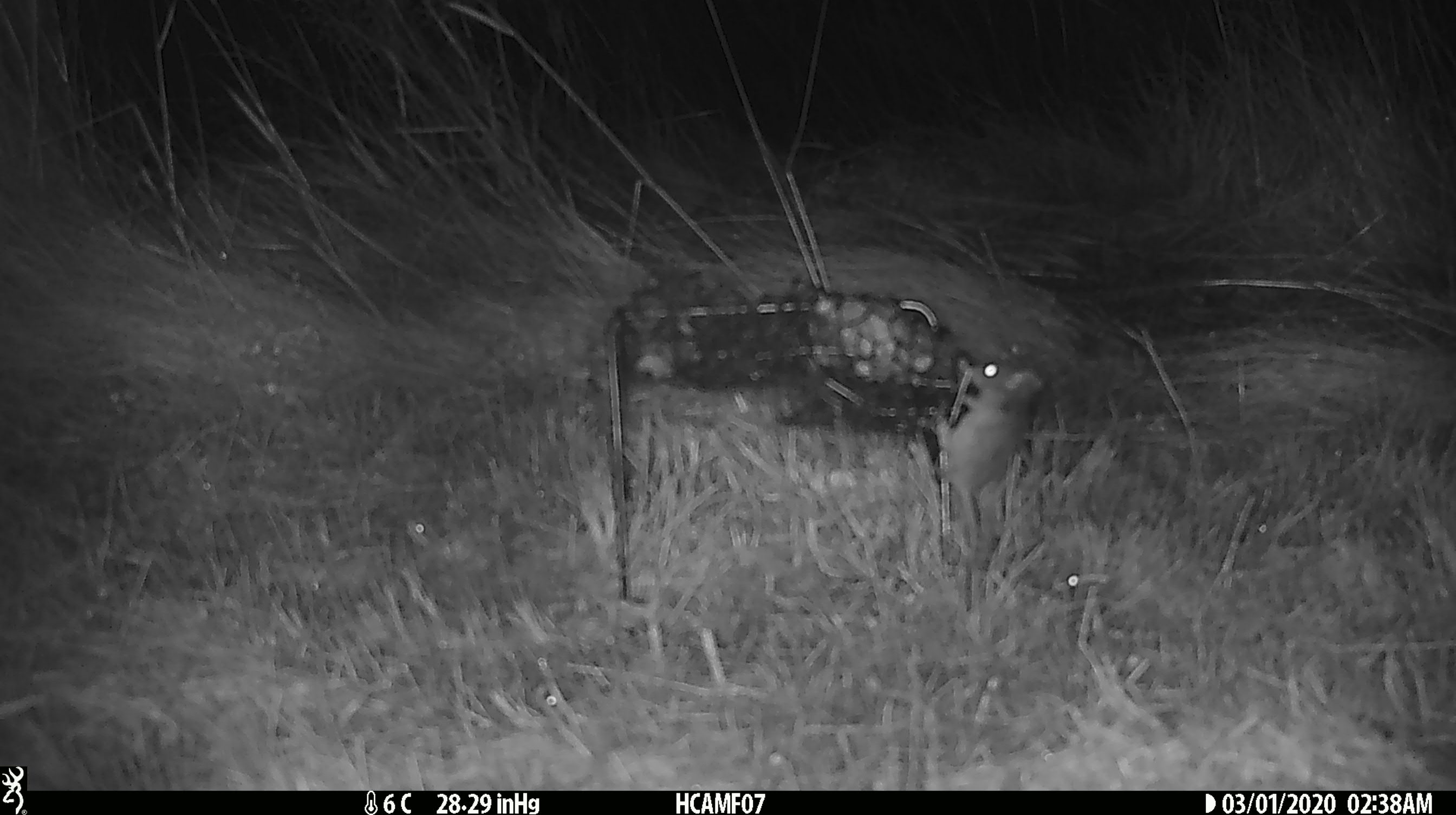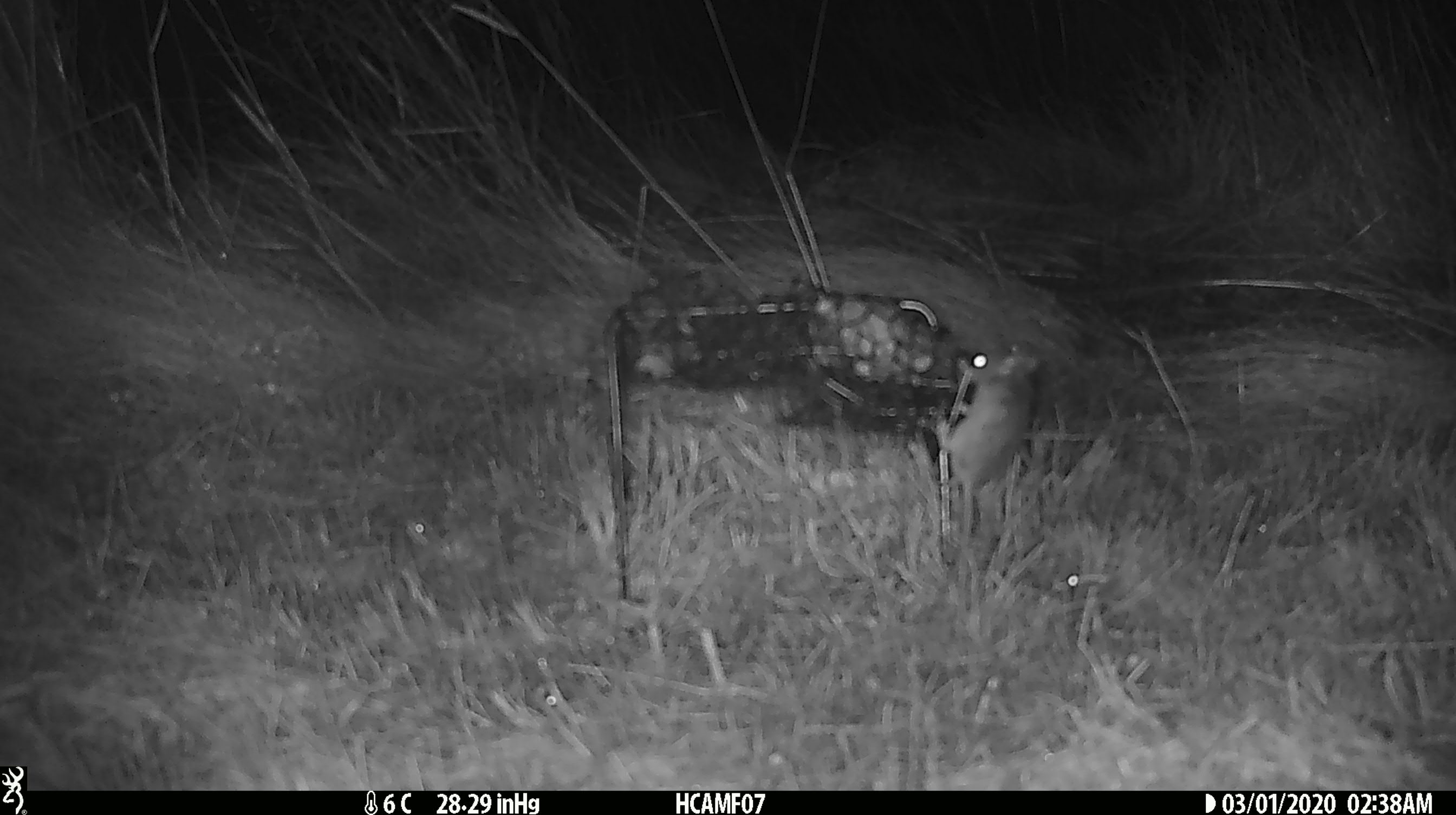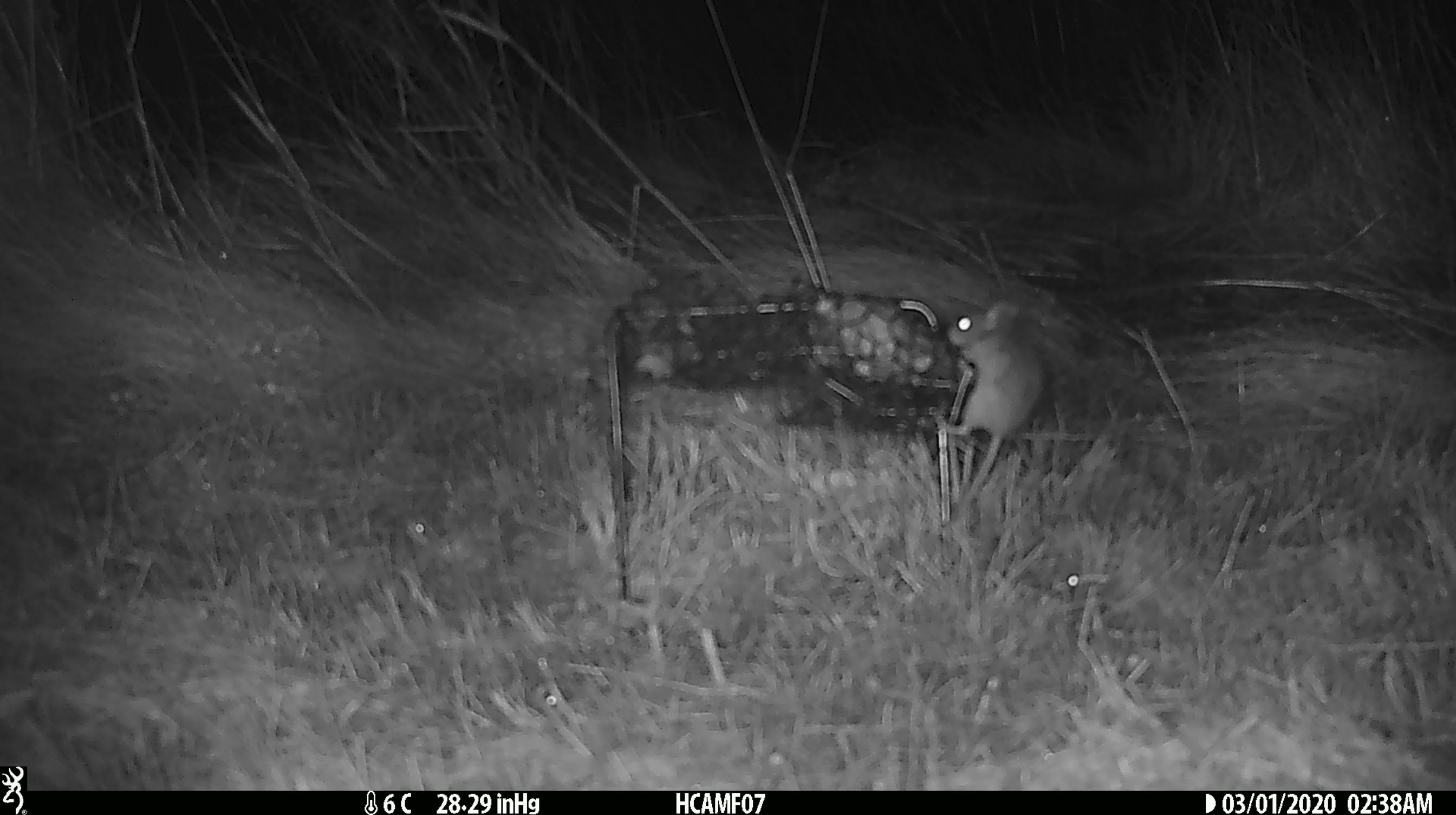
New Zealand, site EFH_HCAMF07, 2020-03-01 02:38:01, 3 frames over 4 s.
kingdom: Animalia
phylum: Chordata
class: Mammalia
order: Rodentia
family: Muridae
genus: Mus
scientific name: Mus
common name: mouse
Mouse (Mus).